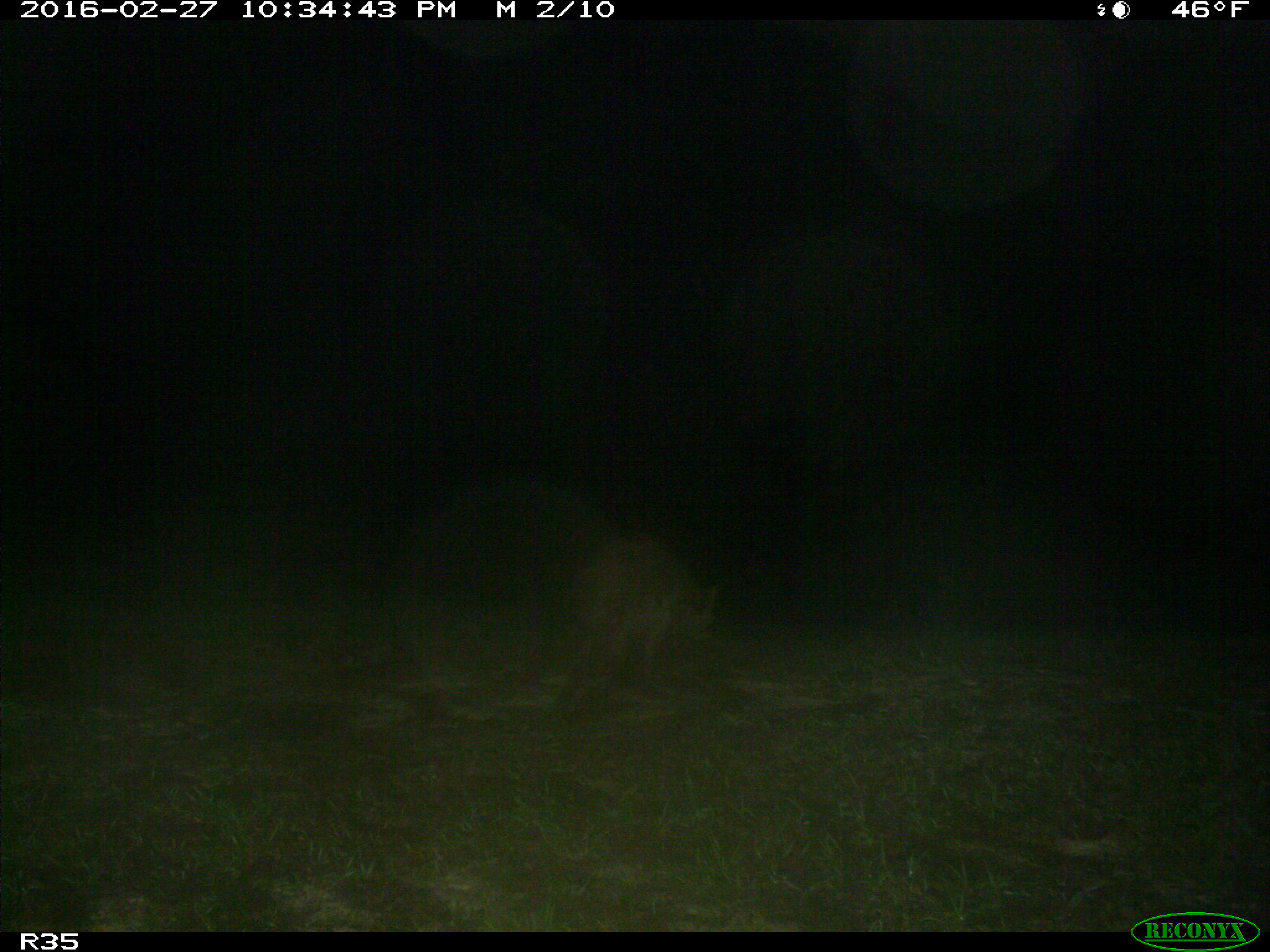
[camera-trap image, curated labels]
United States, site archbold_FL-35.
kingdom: Animalia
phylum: Chordata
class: Mammalia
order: Carnivora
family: Procyonidae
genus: Procyon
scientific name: Procyon lotor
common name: common raccoon